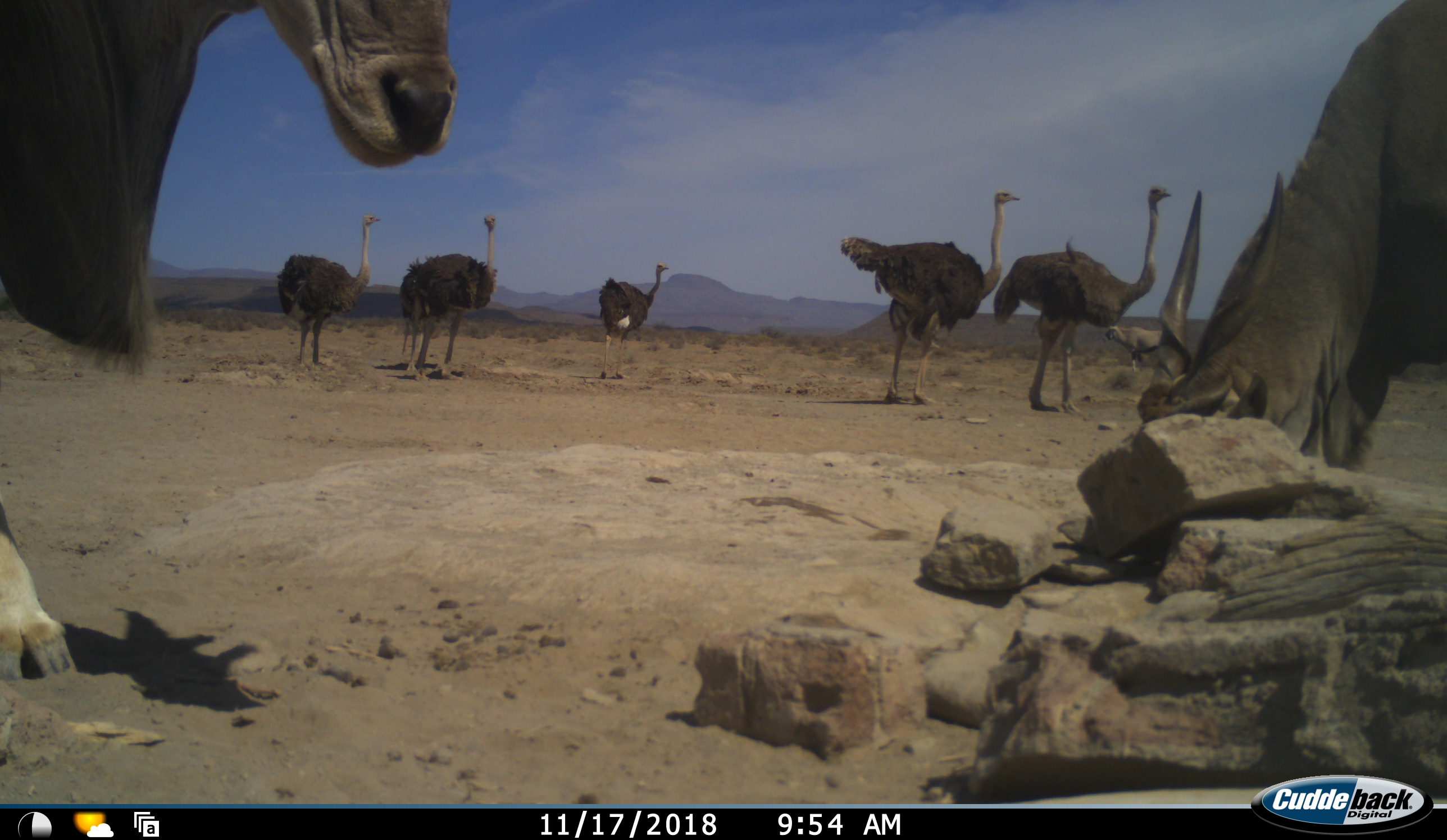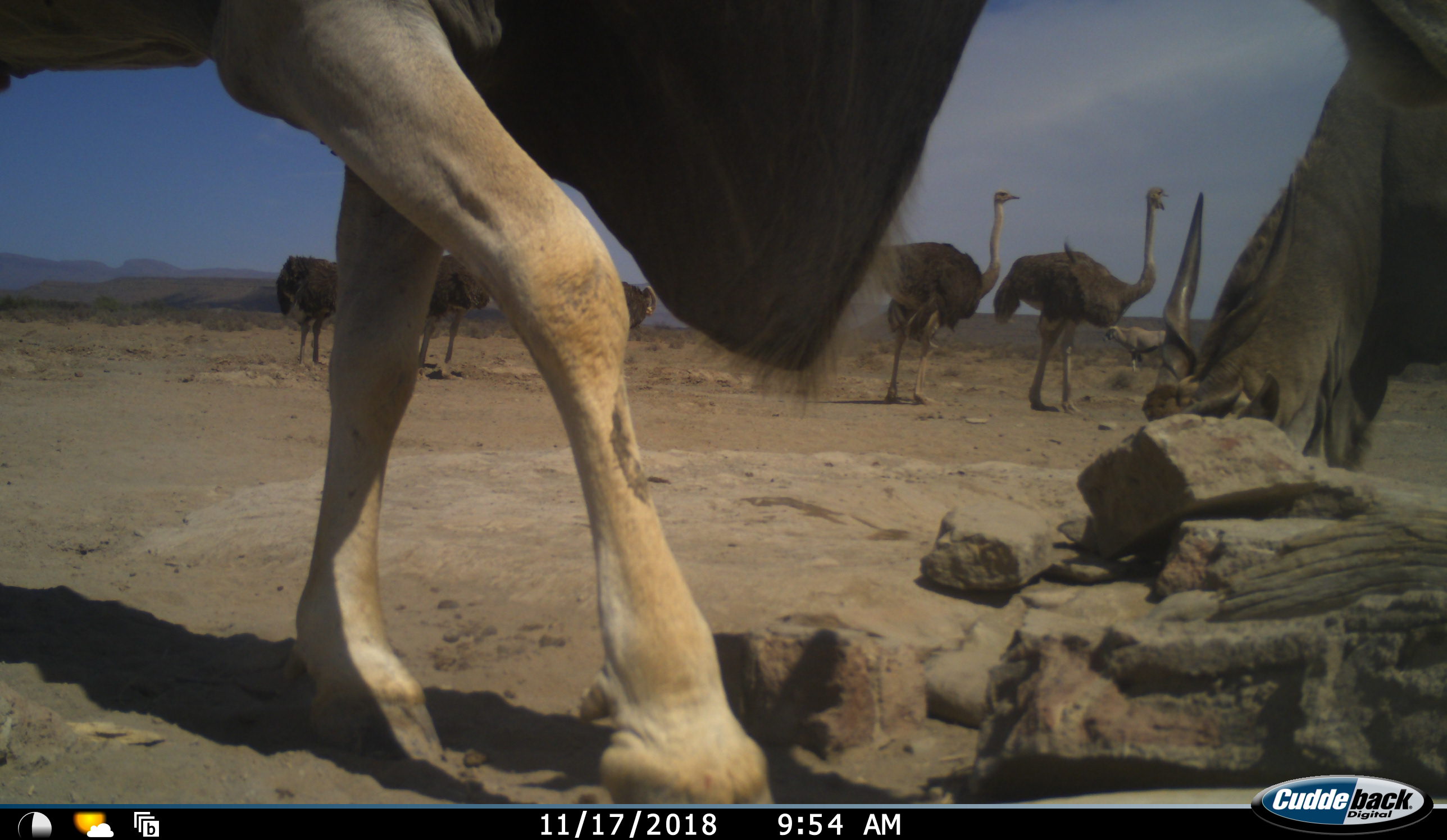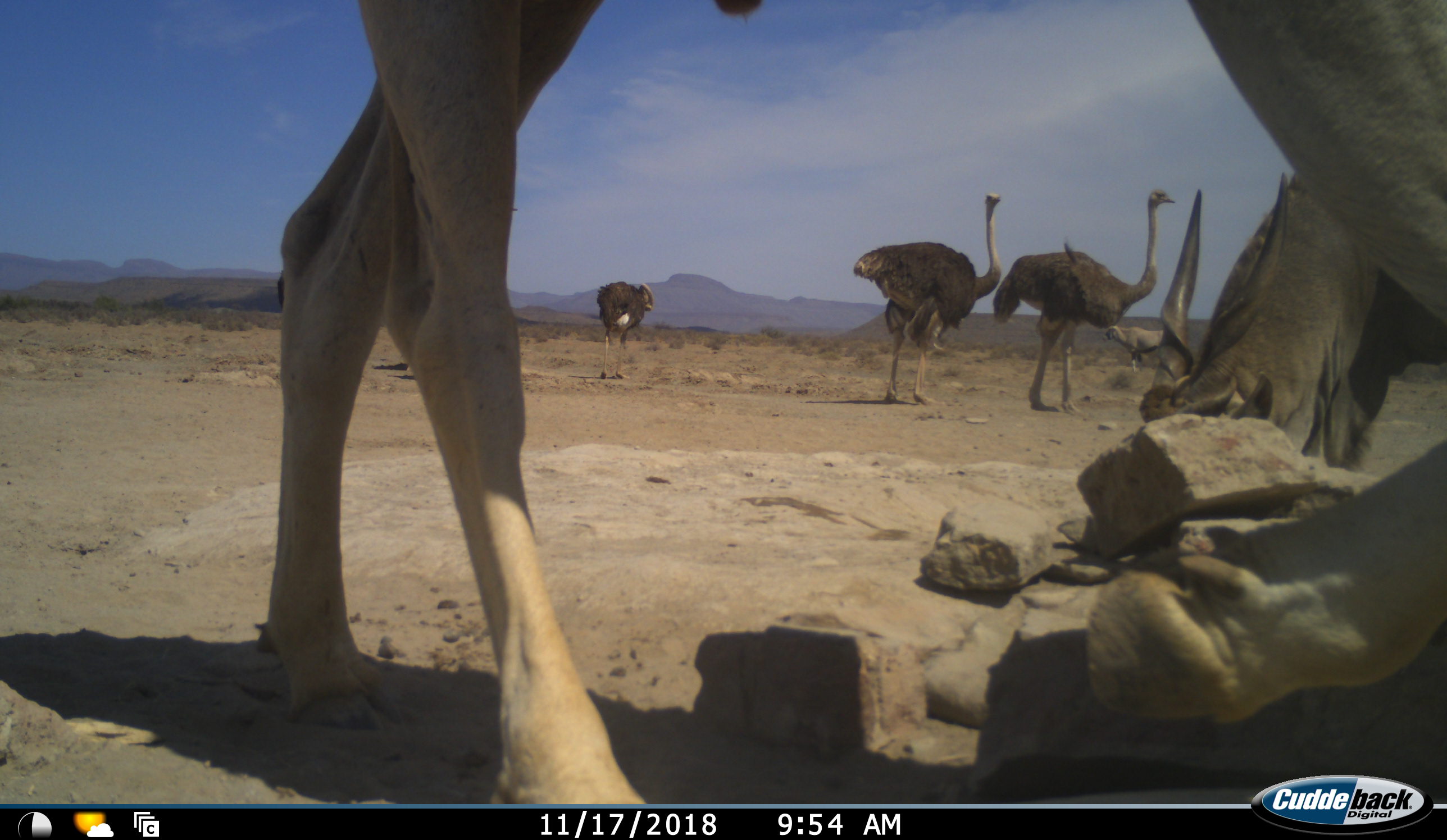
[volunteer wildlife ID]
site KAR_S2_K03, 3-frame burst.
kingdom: Animalia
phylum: Chordata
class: Mammalia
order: Artiodactyla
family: Bovidae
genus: Tragelaphus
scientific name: Tragelaphus oryx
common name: eland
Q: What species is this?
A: Eland (Tragelaphus oryx).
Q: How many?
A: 2.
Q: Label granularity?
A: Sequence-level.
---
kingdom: Animalia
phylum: Chordata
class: Aves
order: Struthioniformes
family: Struthionidae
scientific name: Struthionidae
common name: ostrich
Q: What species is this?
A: Ostrich (Struthionidae).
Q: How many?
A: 5.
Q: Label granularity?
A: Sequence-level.